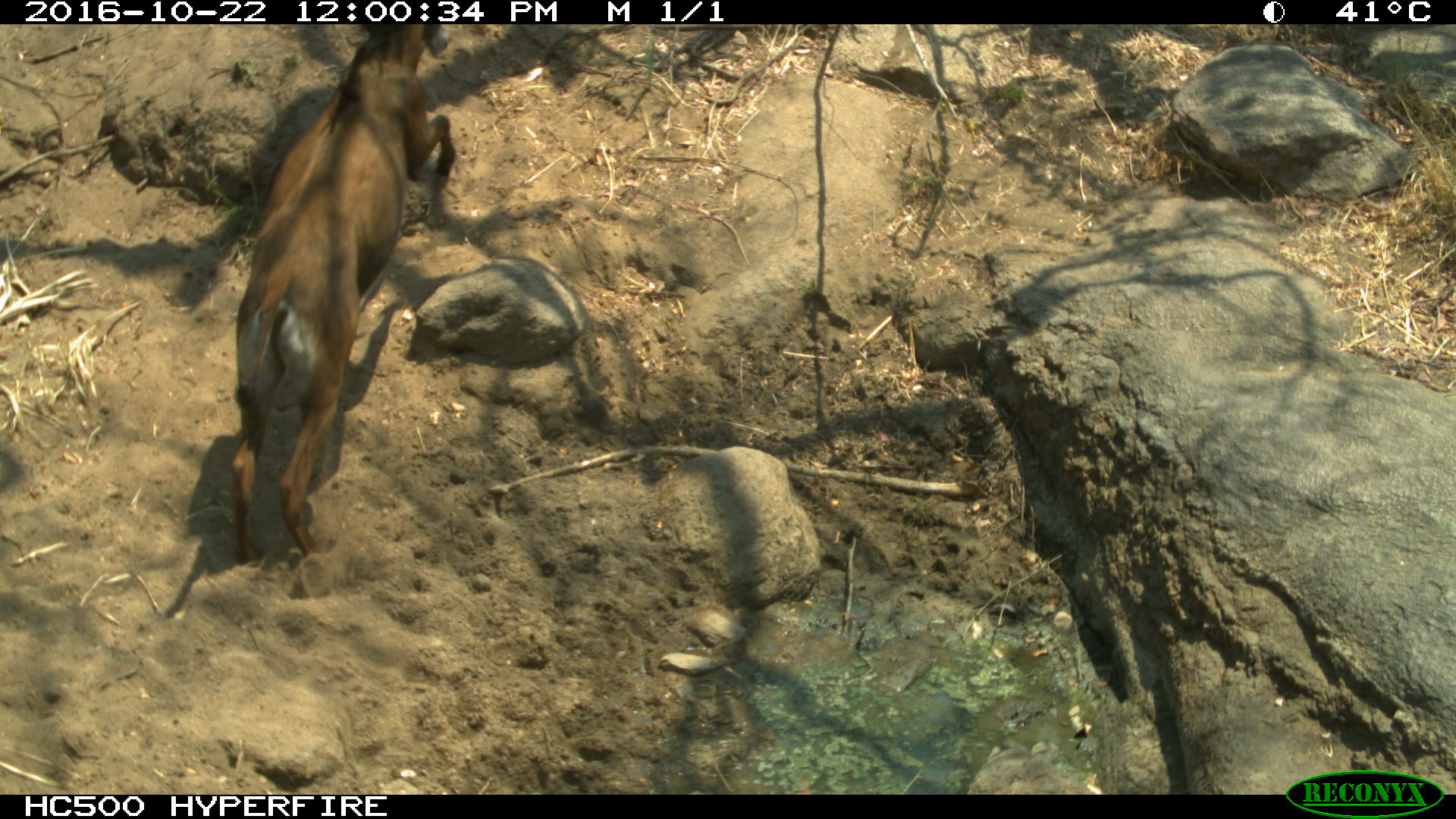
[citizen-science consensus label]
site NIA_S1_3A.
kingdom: Animalia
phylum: Chordata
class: Mammalia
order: Artiodactyla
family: Bovidae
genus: Hippotragus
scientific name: Hippotragus niger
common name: sable antelope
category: sable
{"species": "sable (sable antelope) (Hippotragus niger)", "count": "1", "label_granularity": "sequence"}